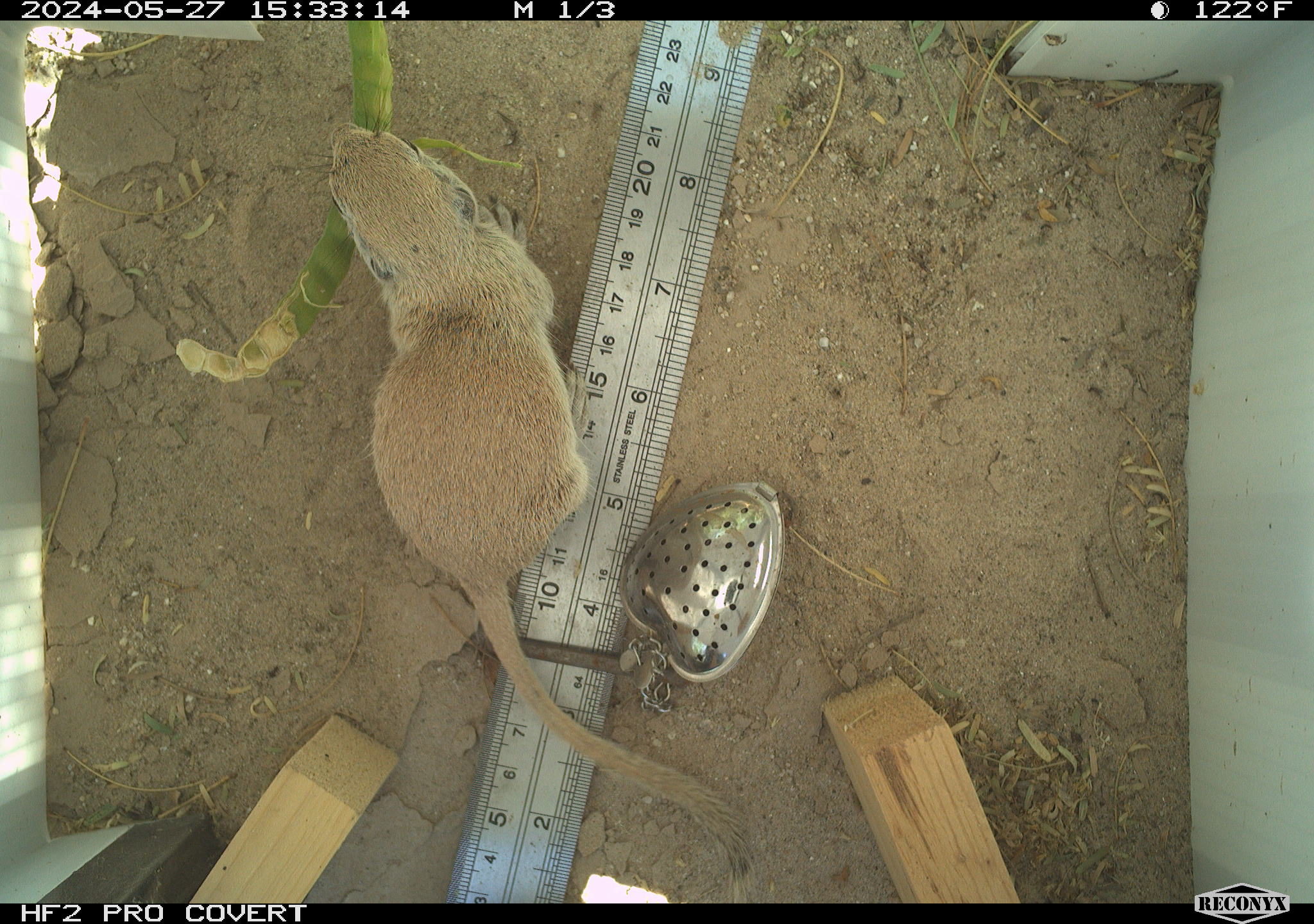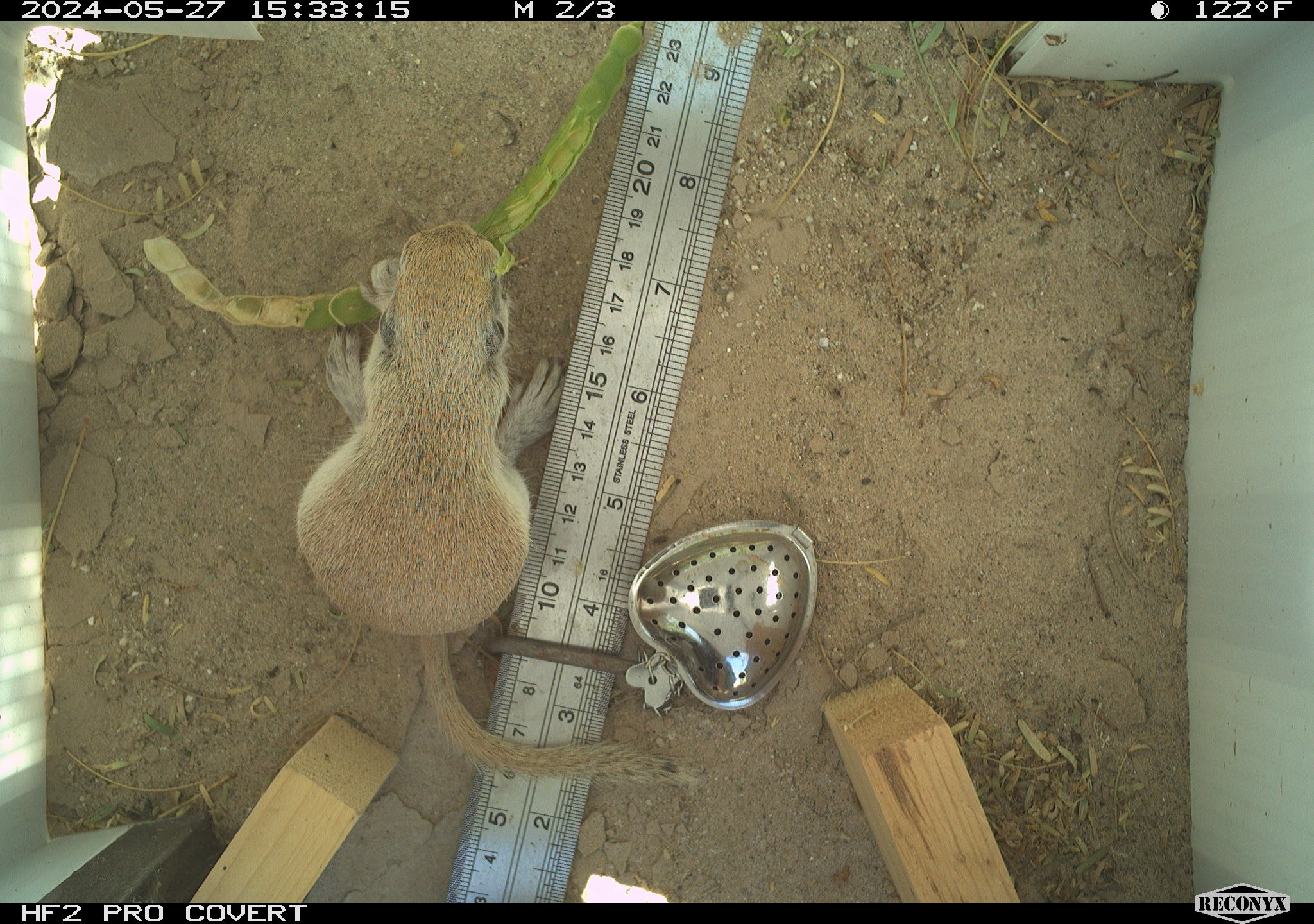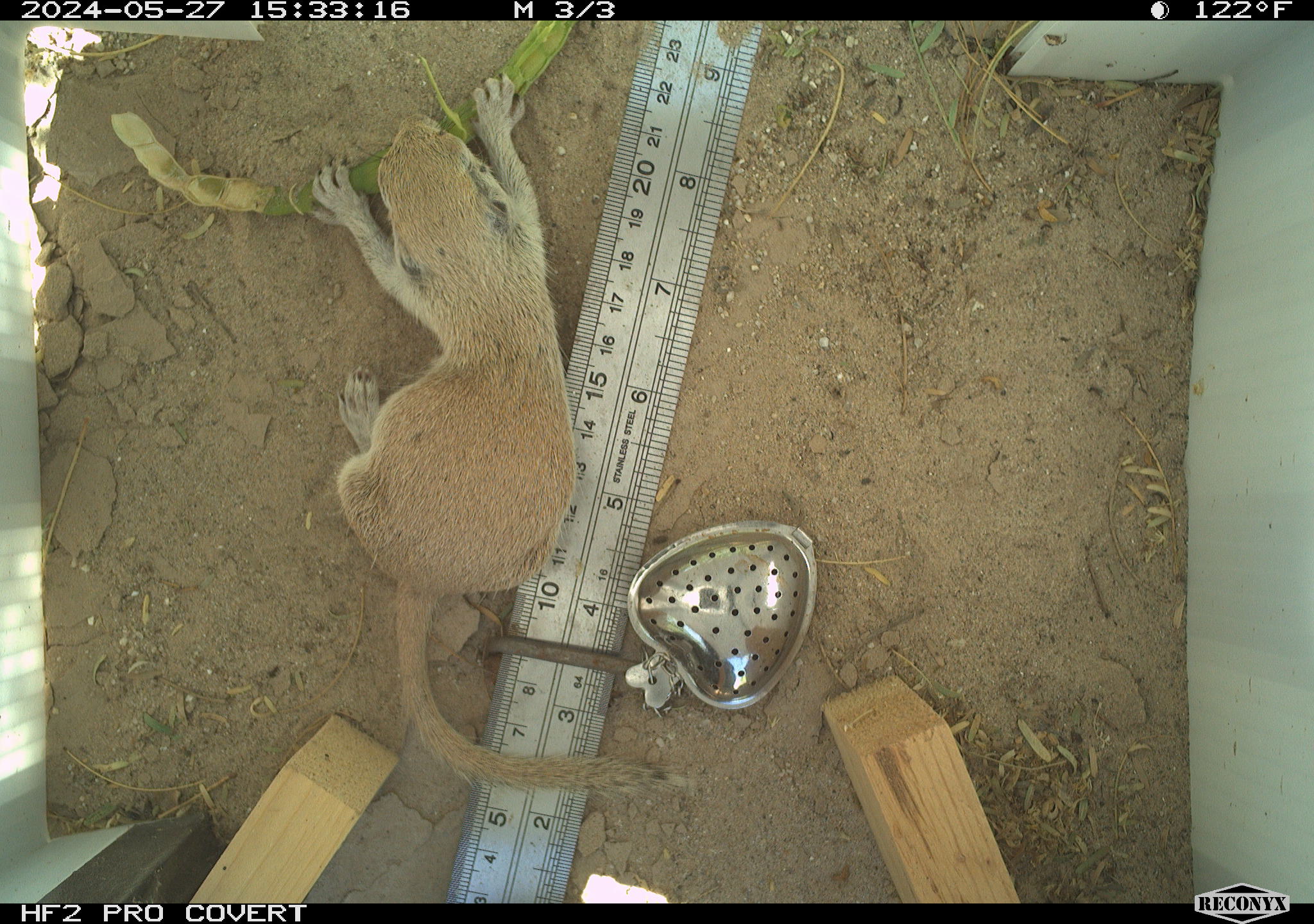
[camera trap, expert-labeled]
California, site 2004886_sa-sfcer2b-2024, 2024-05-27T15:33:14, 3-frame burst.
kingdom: Animalia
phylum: Chordata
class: Mammalia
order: Rodentia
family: Sciuridae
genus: Xerospermophilus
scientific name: Xerospermophilus tereticaudus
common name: round-tailed ground squirrel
Round-tailed ground squirrel (Xerospermophilus tereticaudus).